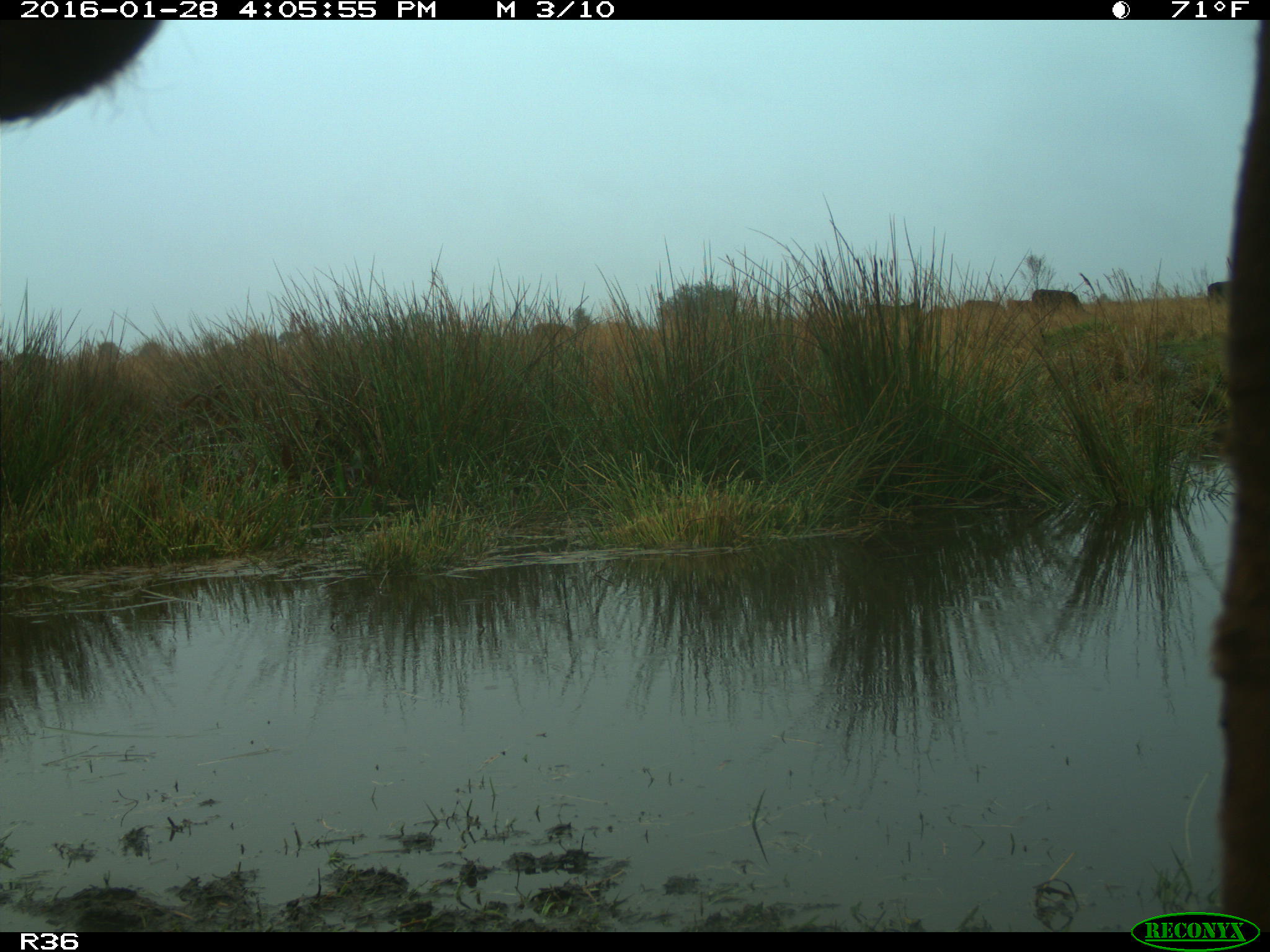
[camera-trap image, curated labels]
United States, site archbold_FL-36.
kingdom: Animalia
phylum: Chordata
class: Mammalia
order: Artiodactyla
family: Bovidae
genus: Bos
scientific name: Bos taurus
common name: domestic cow